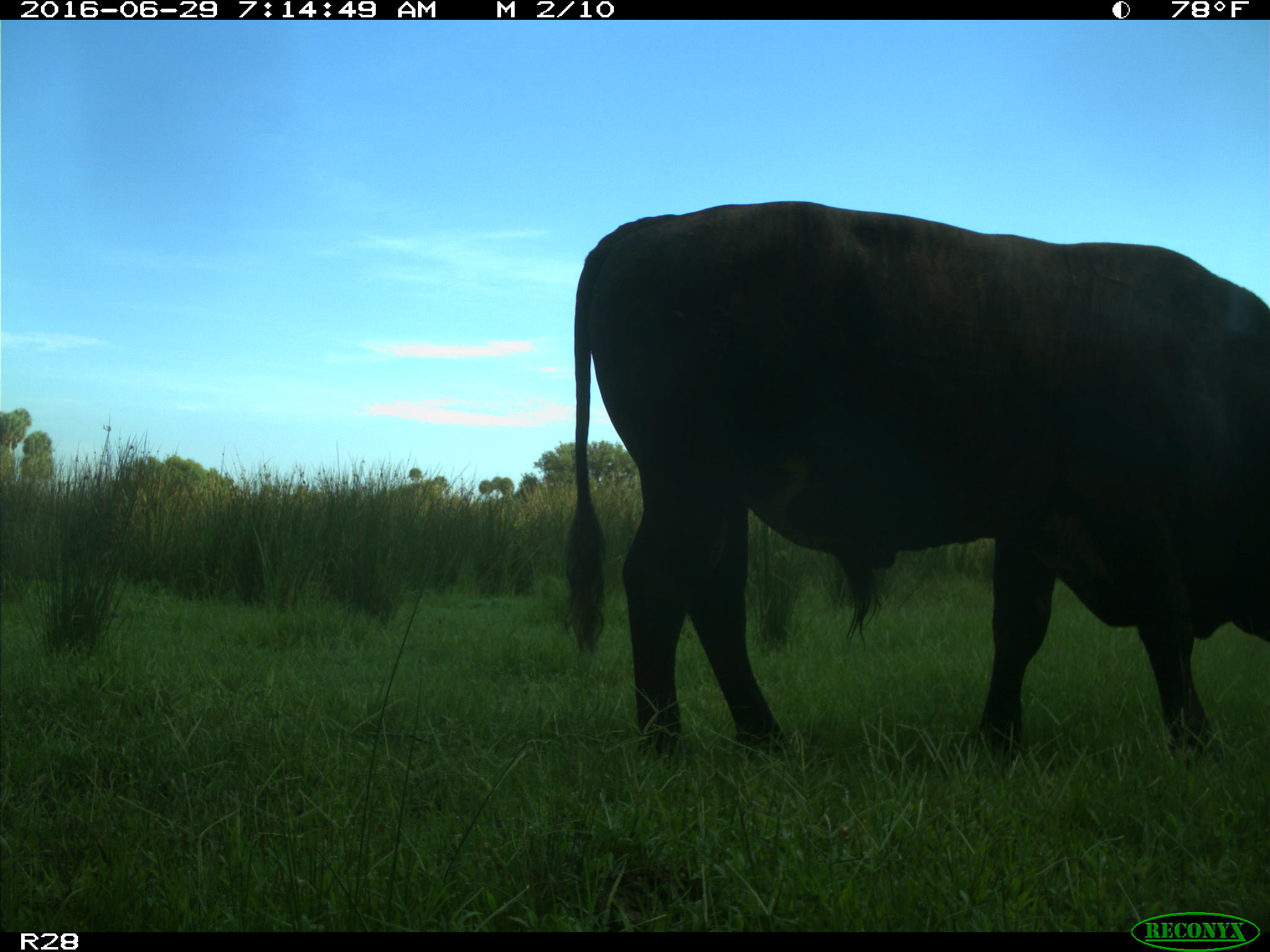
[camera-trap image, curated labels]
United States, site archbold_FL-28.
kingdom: Animalia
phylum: Chordata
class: Mammalia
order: Artiodactyla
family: Bovidae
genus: Bos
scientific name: Bos taurus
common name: domestic cow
Bos taurus (domestic cow).